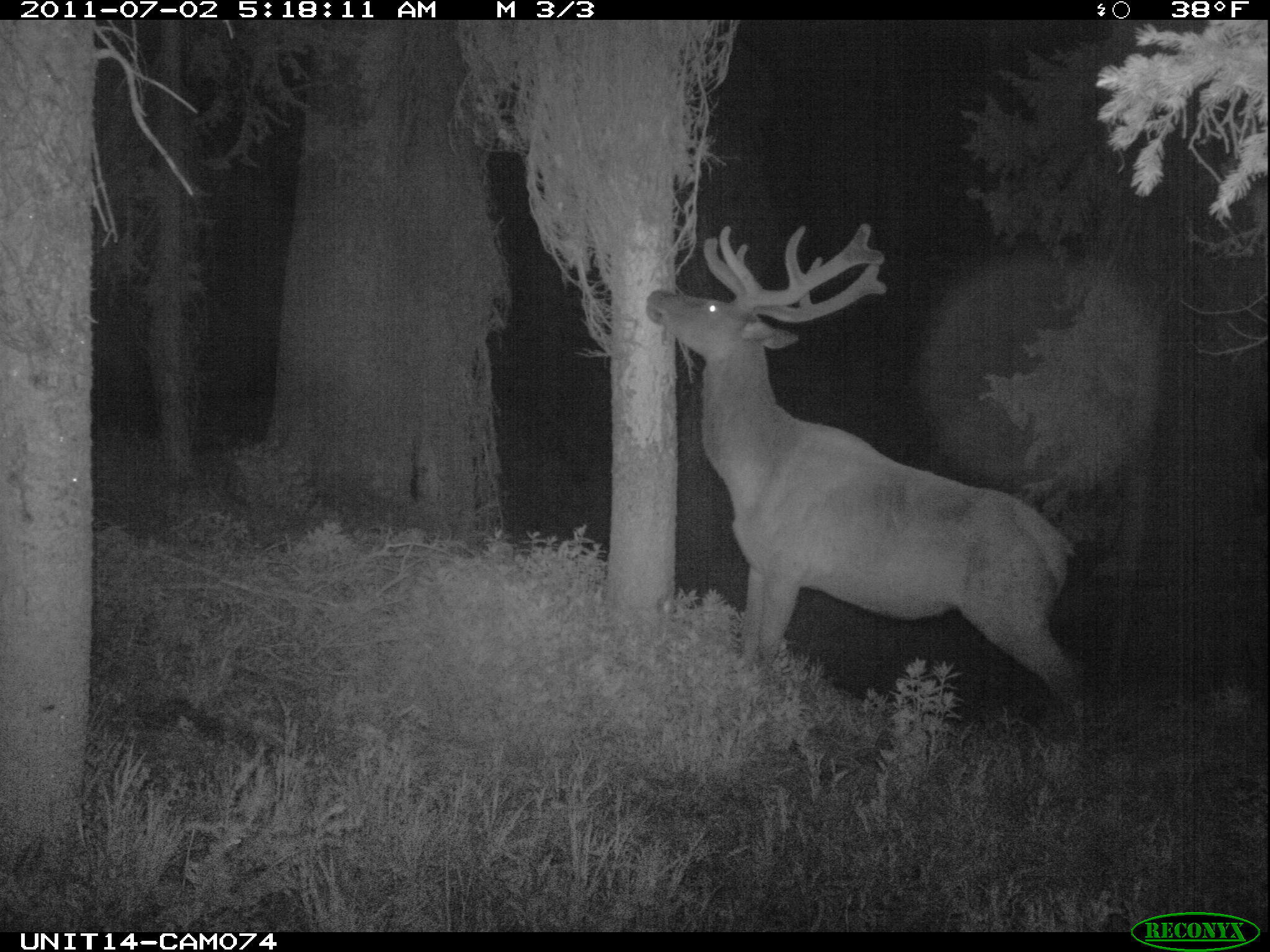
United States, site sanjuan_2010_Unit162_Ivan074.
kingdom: Animalia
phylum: Chordata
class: Mammalia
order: Artiodactyla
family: Cervidae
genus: Cervus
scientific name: Cervus elaphus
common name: red deer